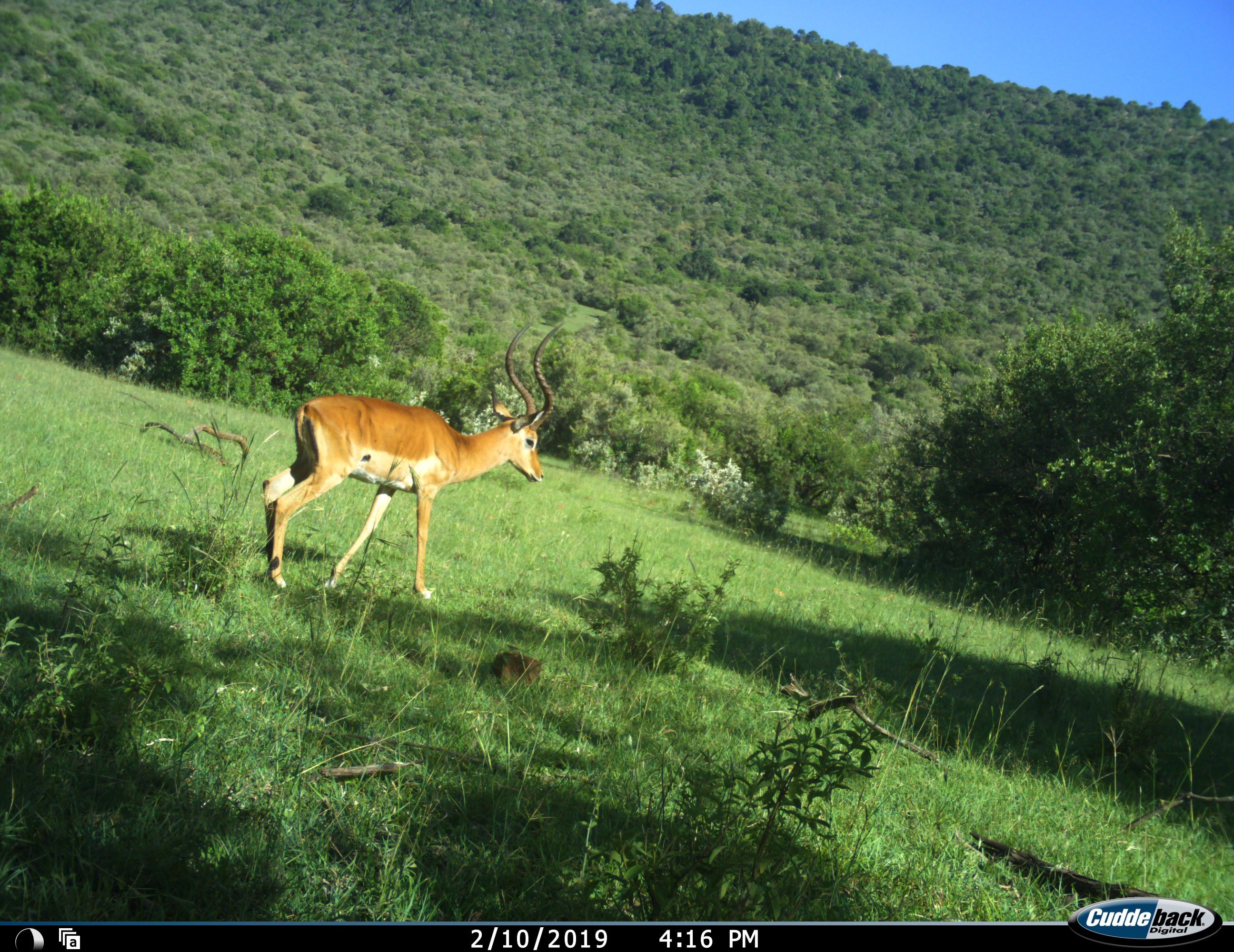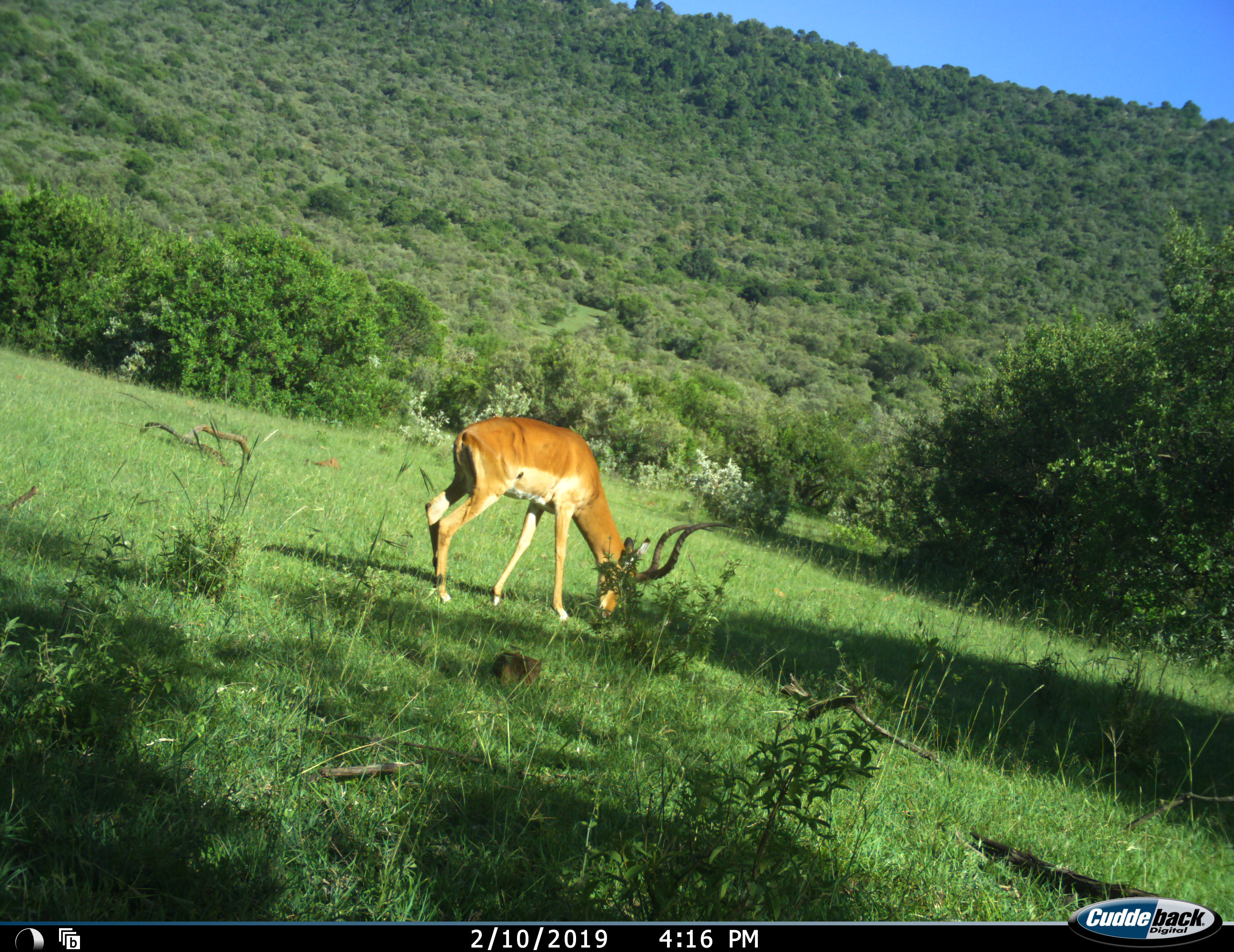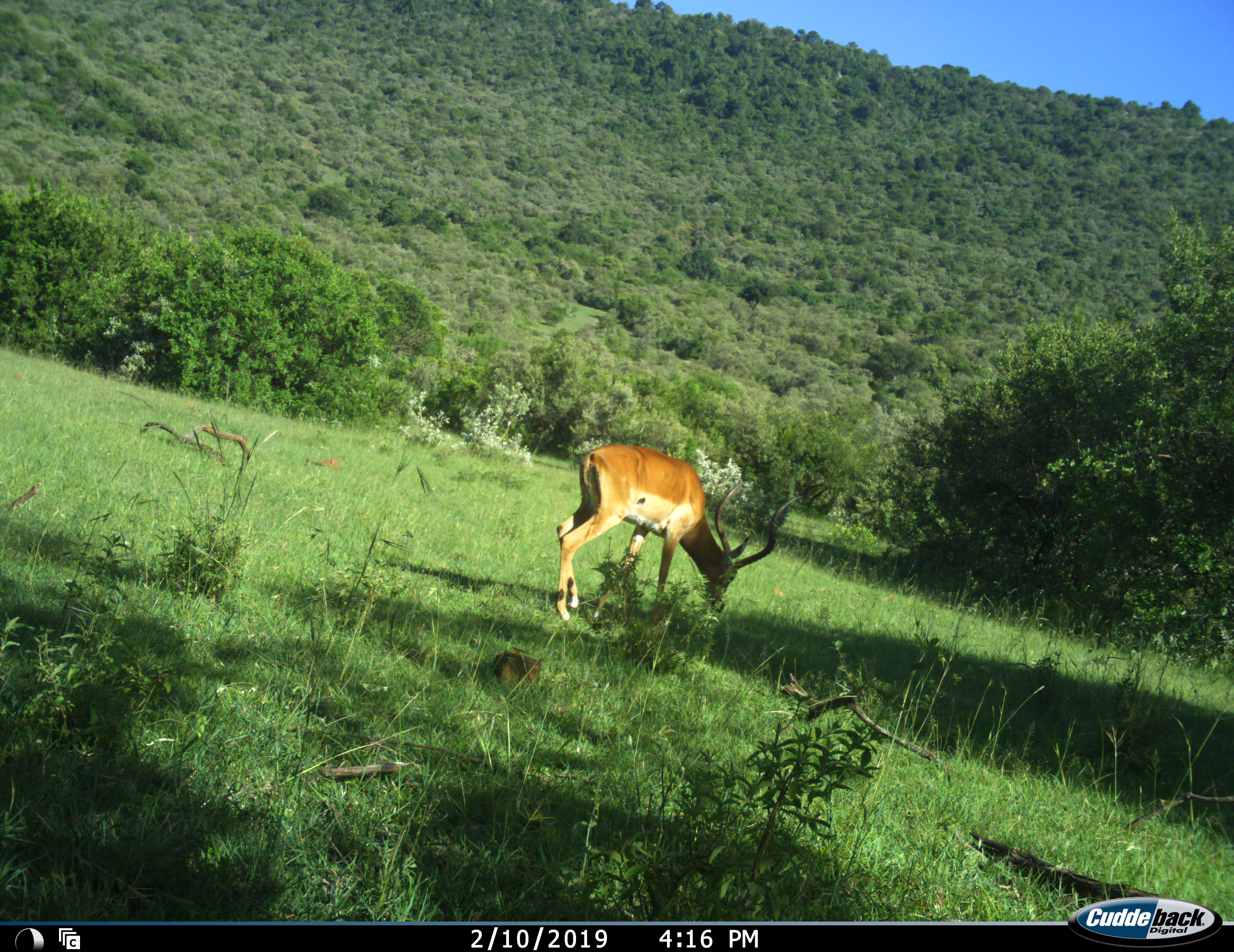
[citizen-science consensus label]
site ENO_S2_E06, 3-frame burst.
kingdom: Animalia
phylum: Chordata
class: Mammalia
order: Artiodactyla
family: Bovidae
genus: Aepyceros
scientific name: Aepyceros melampus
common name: impala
Impala (Aepyceros melampus), count 1. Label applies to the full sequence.